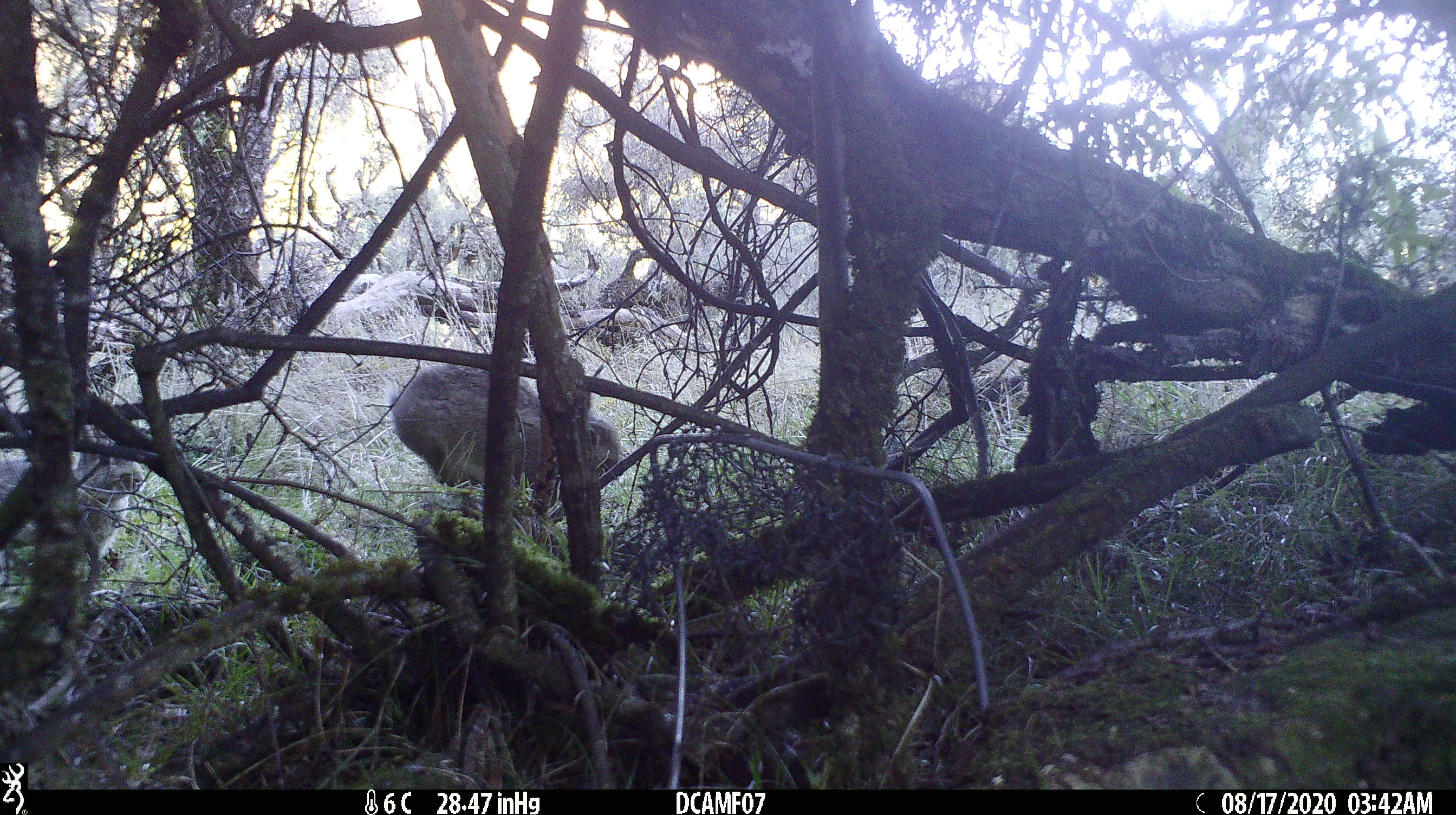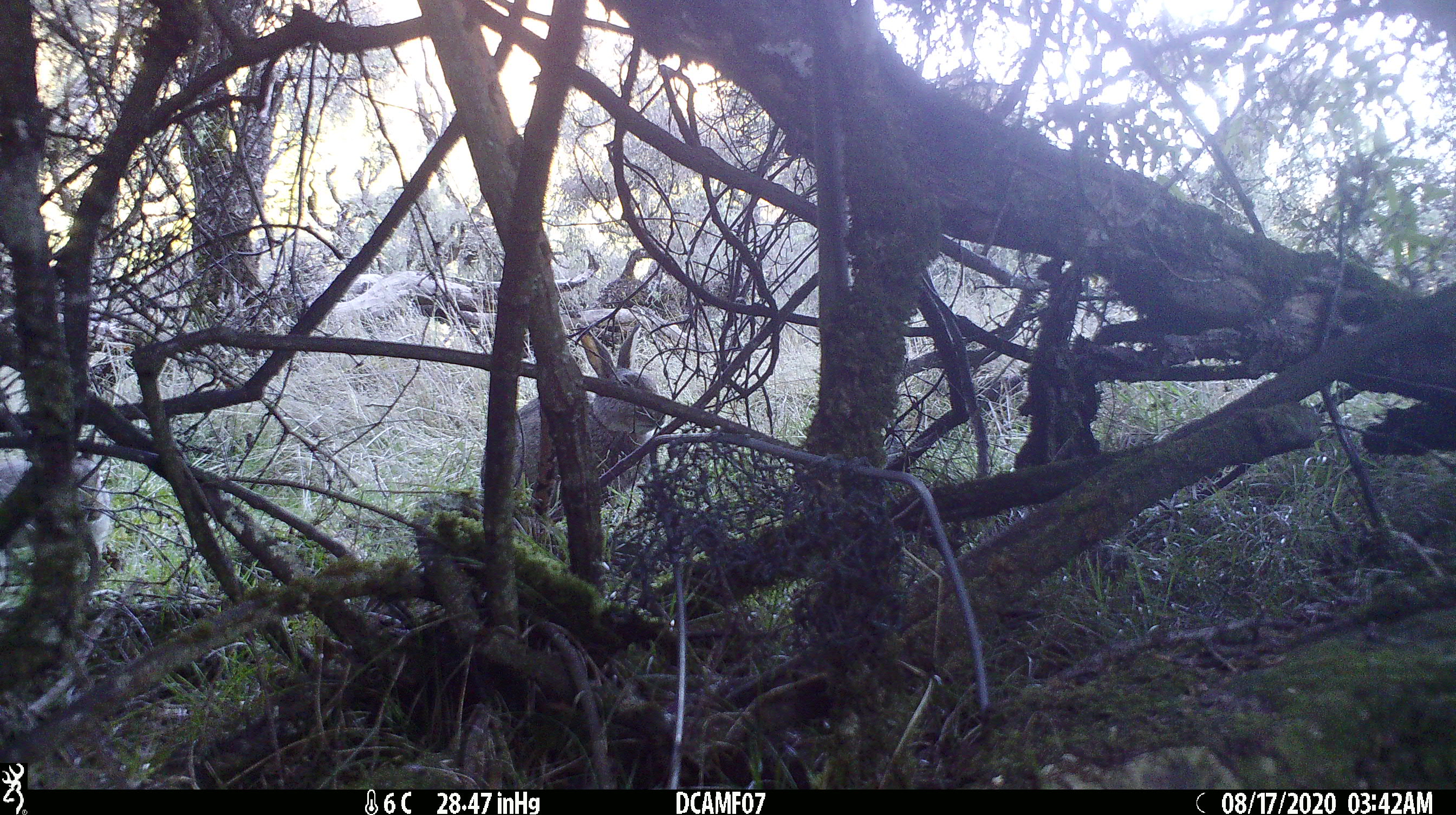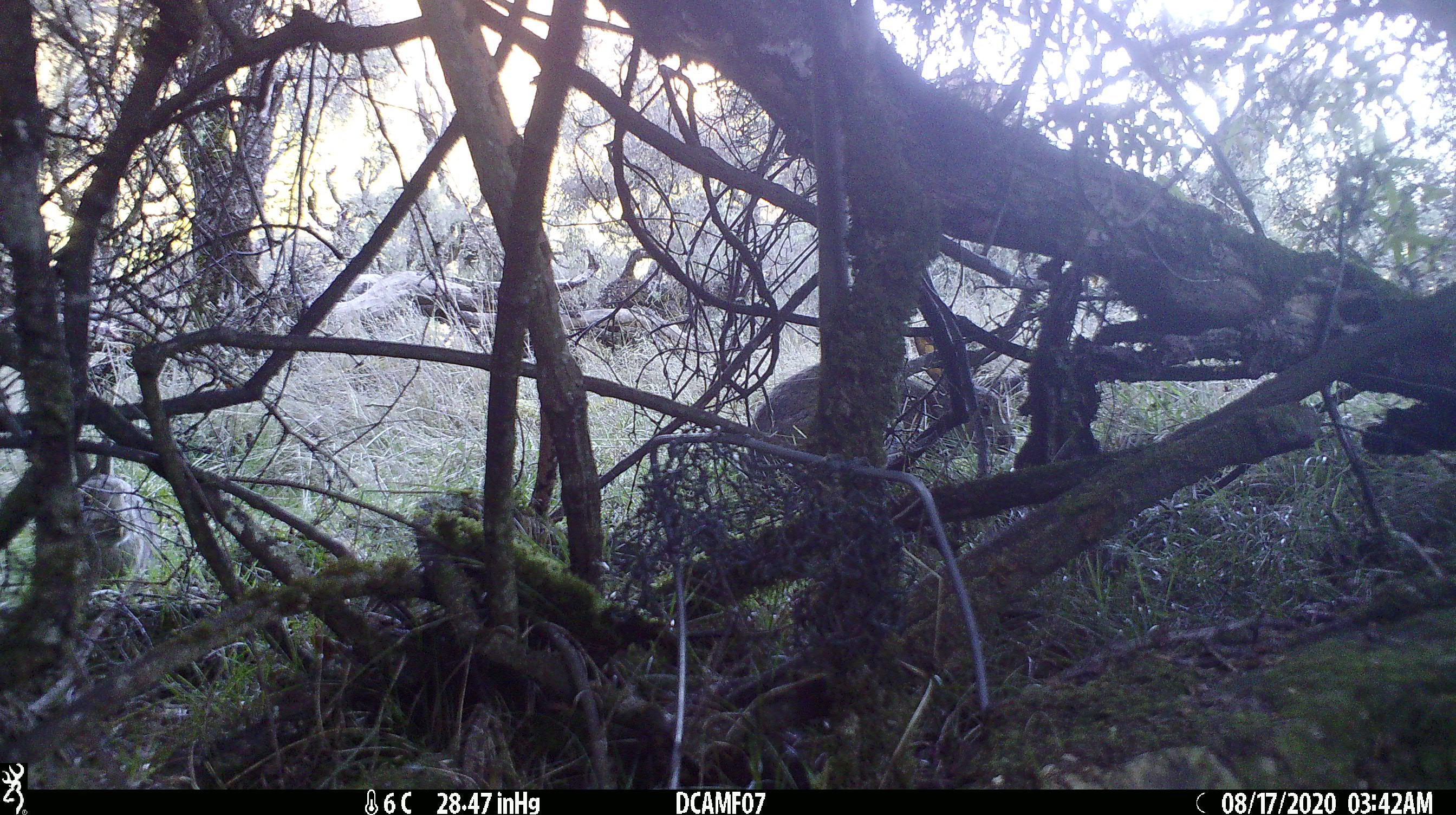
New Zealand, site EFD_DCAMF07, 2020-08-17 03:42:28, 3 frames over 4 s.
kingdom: Animalia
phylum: Chordata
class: Mammalia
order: Lagomorpha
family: Leporidae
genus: Oryctolagus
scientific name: Oryctolagus cuniculus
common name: european rabbit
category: rabbit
Rabbit (european rabbit) (Oryctolagus cuniculus).